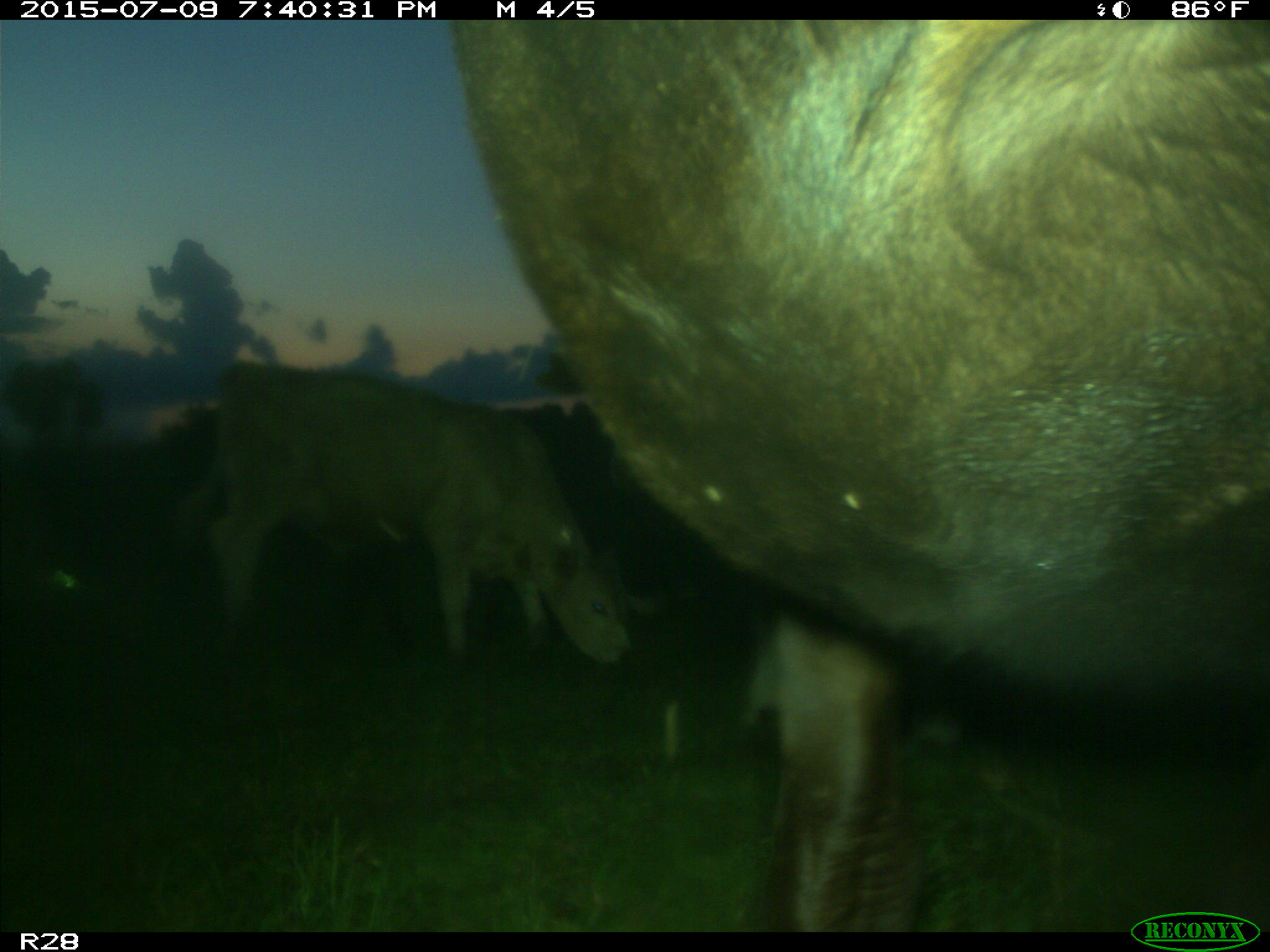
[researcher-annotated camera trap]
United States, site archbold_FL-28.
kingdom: Animalia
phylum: Chordata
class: Mammalia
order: Artiodactyla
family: Bovidae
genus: Bos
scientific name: Bos taurus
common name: domestic cow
Bos taurus (domestic cow).